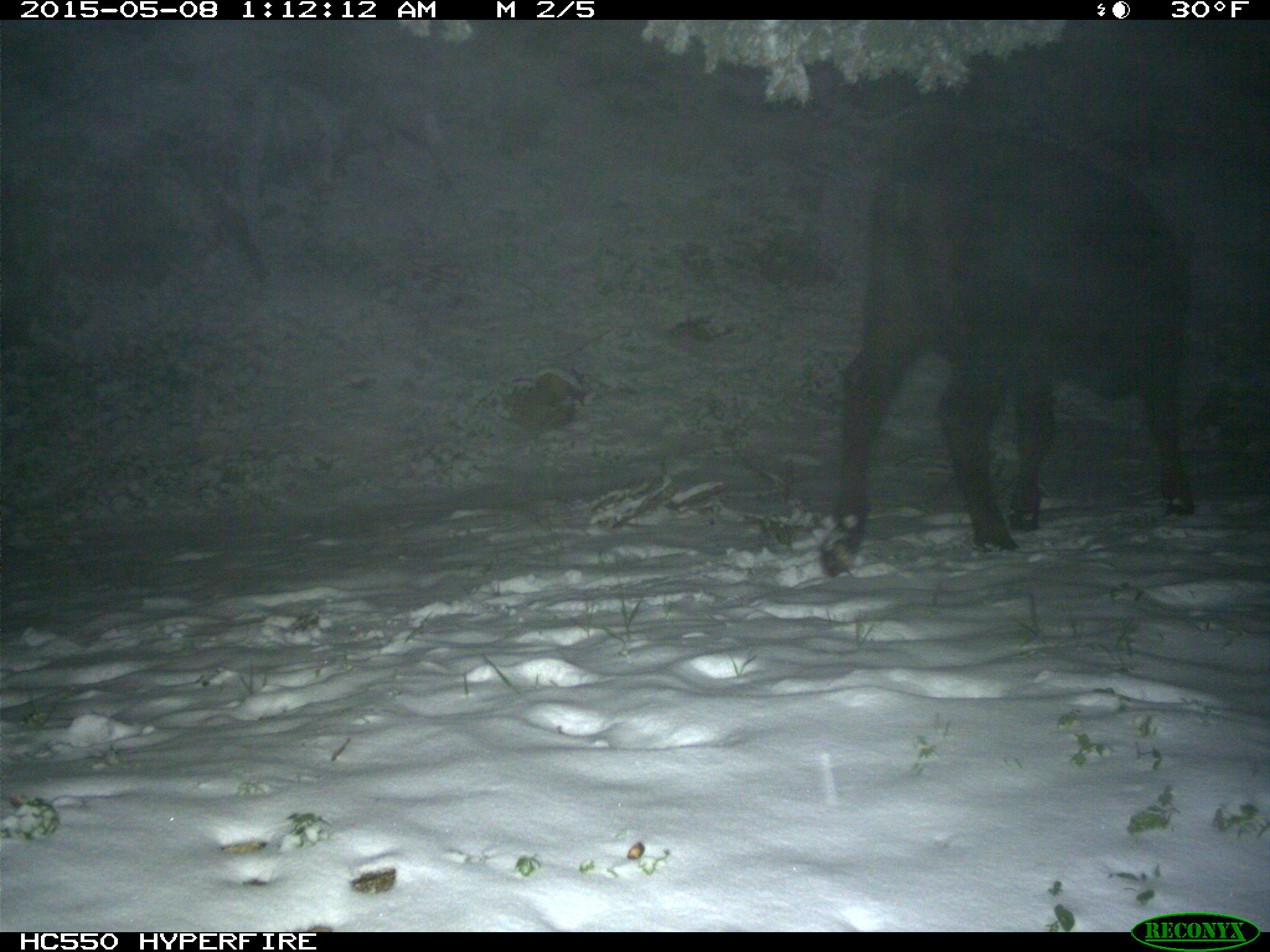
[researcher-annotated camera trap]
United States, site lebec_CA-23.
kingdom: Animalia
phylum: Chordata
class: Mammalia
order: Artiodactyla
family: Bovidae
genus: Bos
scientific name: Bos taurus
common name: domestic cow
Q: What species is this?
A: Bos taurus (domestic cow).